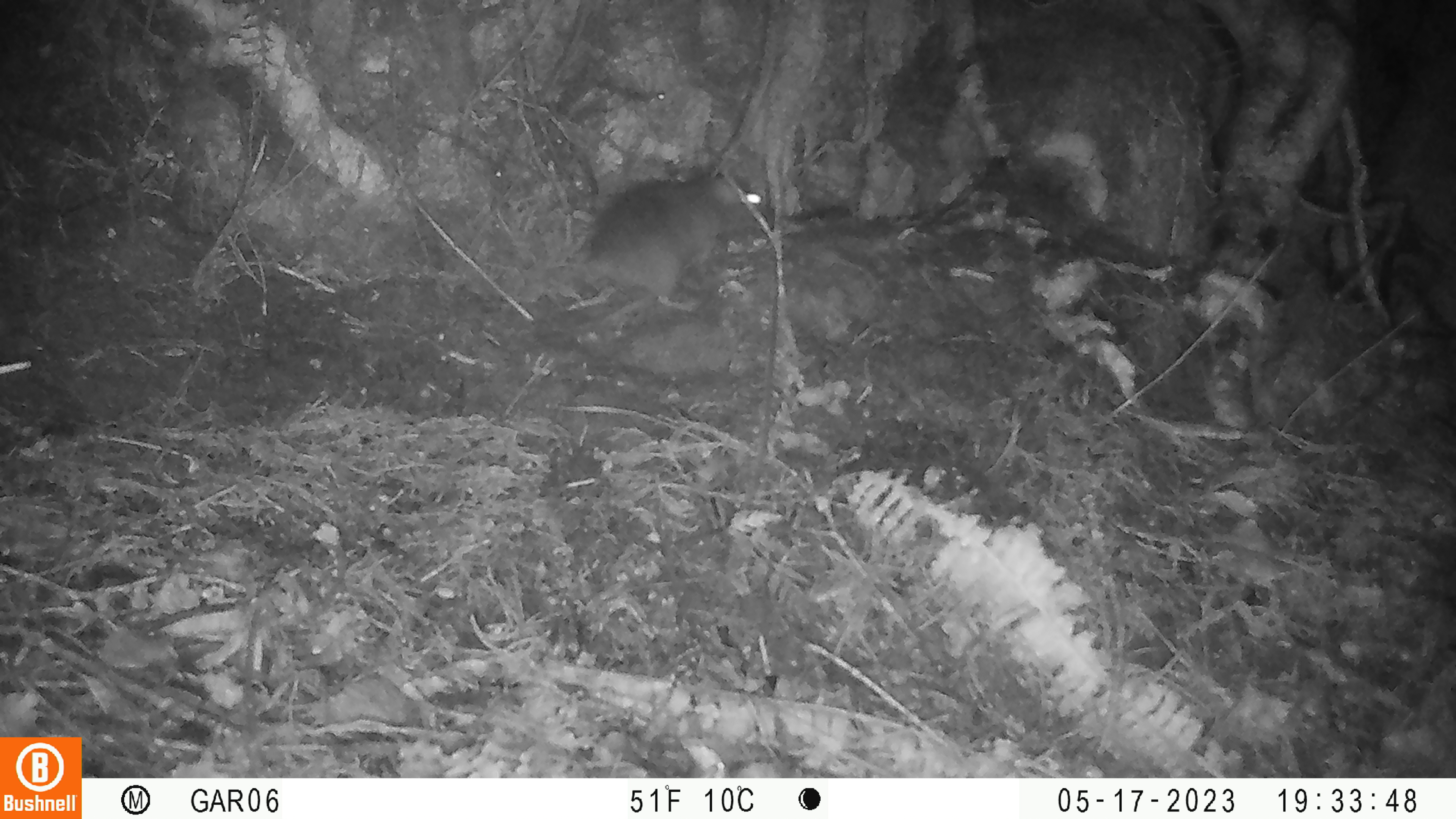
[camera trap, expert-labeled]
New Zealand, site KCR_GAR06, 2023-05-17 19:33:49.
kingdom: Animalia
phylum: Chordata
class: Mammalia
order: Rodentia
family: Muridae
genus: Rattus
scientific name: Rattus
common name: rat